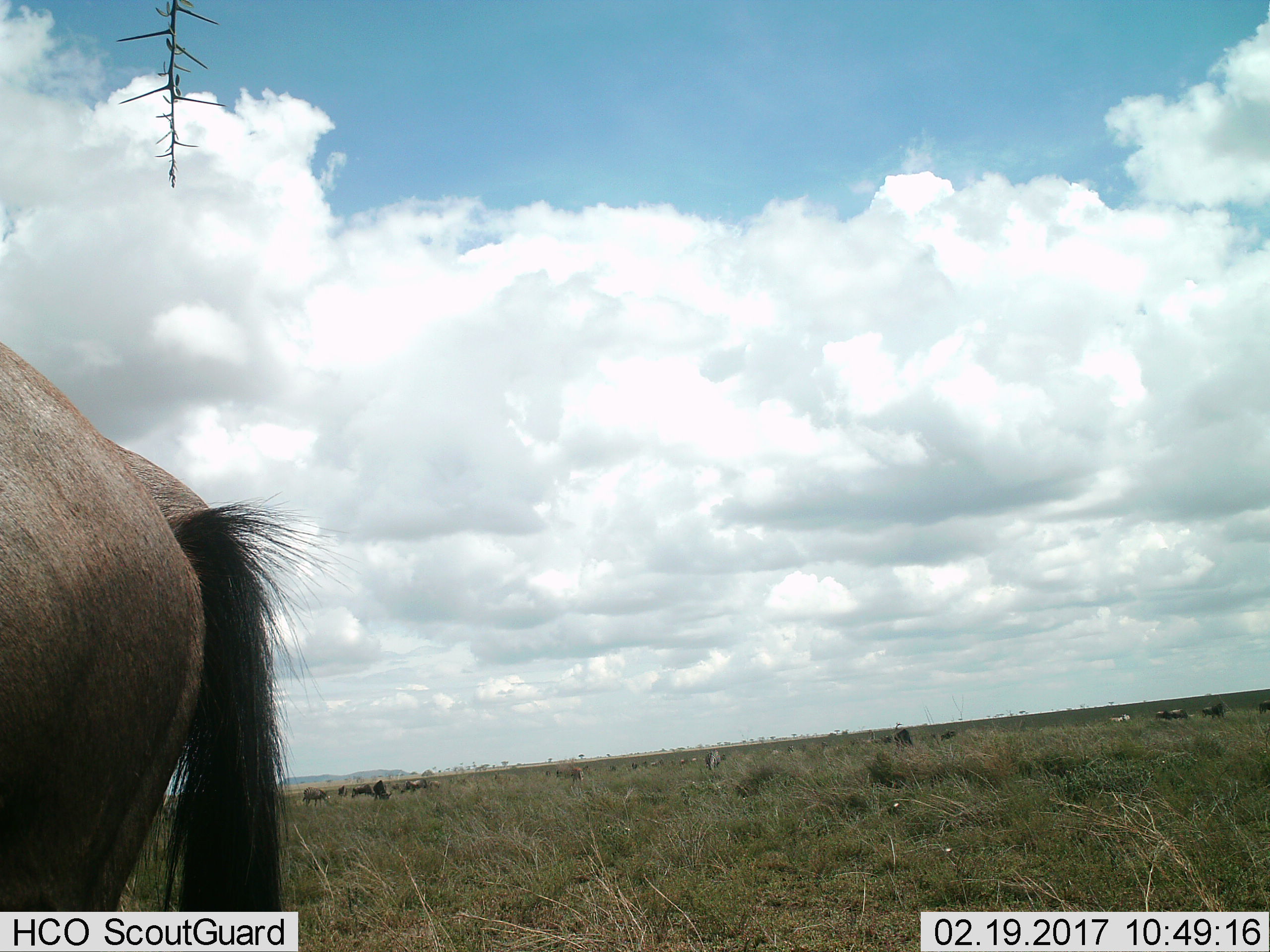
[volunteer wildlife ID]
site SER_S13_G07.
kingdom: Animalia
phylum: Chordata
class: Mammalia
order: Artiodactyla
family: Bovidae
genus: Connochaetes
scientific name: Connochaetes taurinus taurinus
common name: blue wildebeest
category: wildebeestblue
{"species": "wildebeestblue (blue wildebeest) (Connochaetes taurinus taurinus)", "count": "11-50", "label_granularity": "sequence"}